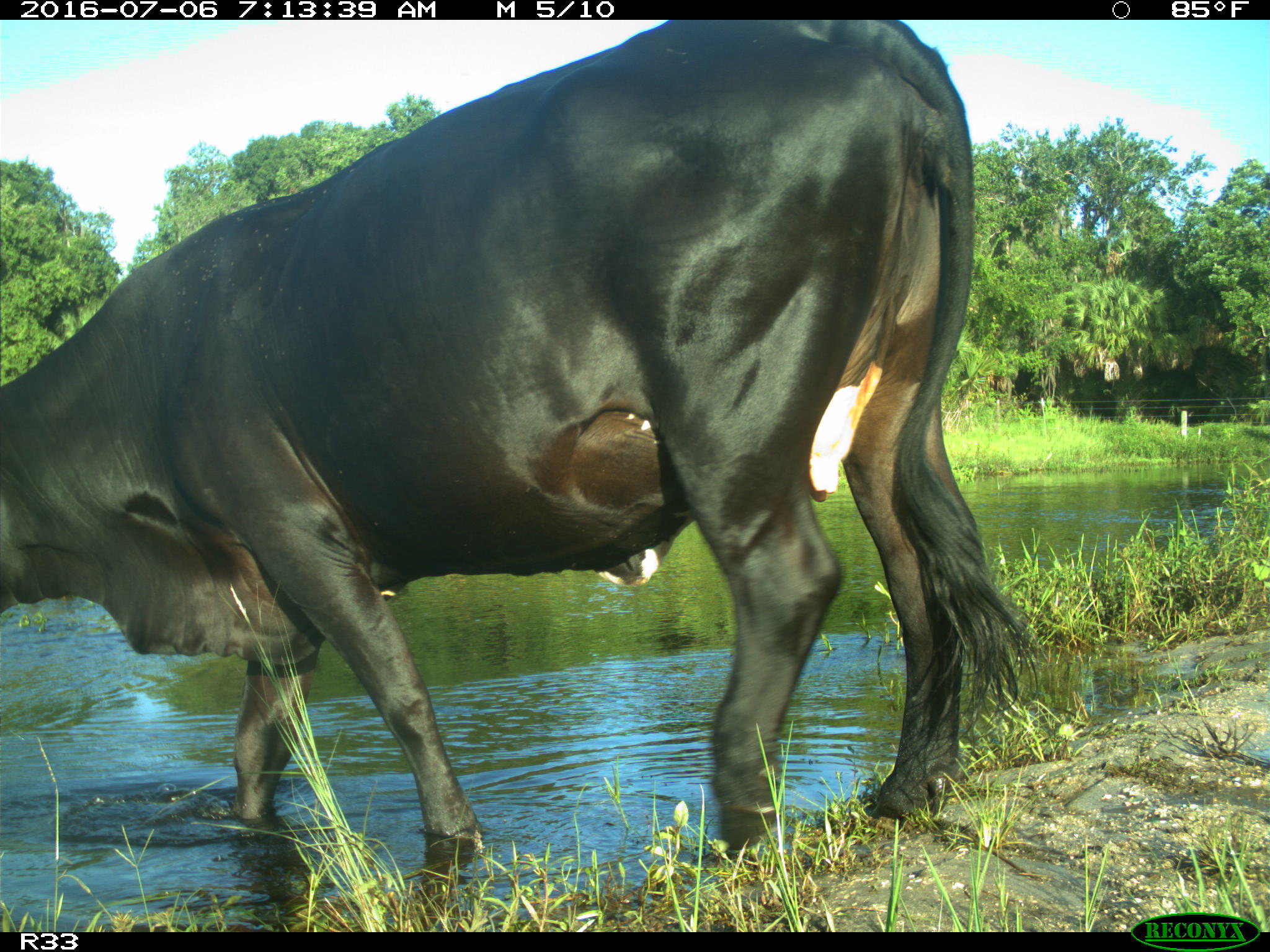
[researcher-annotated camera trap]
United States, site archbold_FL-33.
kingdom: Animalia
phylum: Chordata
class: Mammalia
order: Artiodactyla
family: Bovidae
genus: Bos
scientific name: Bos taurus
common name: domestic cow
Bos taurus (domestic cow).